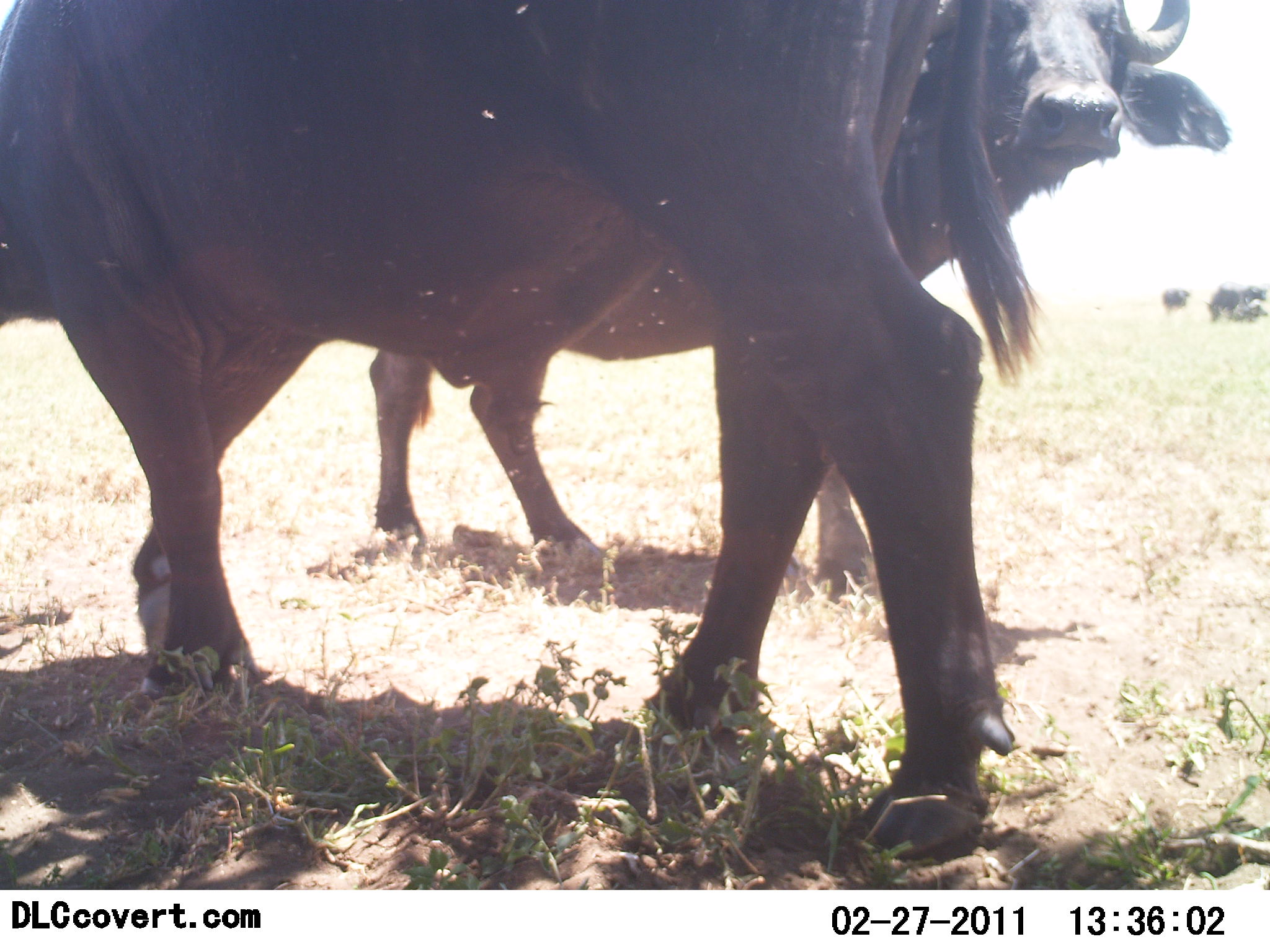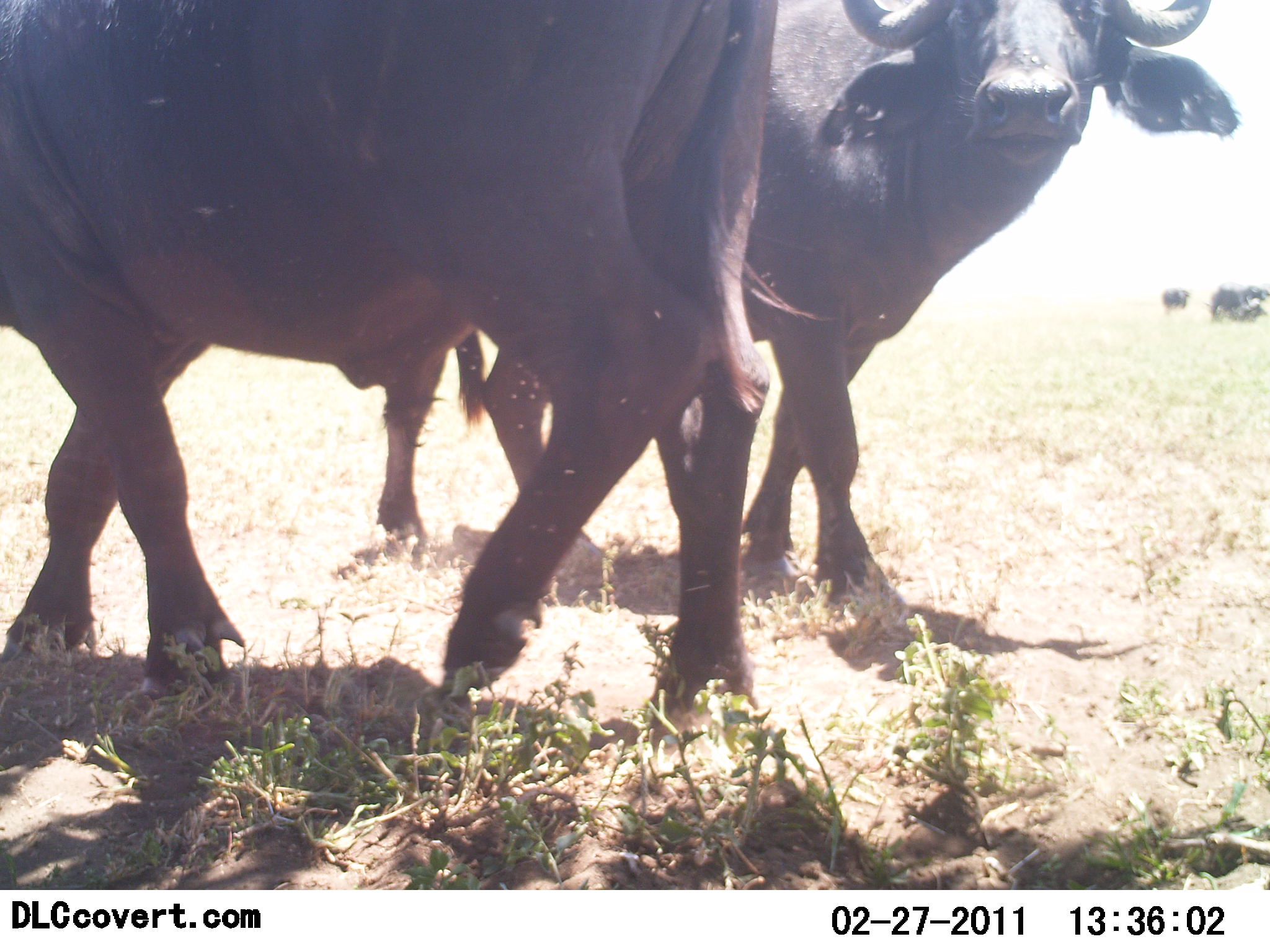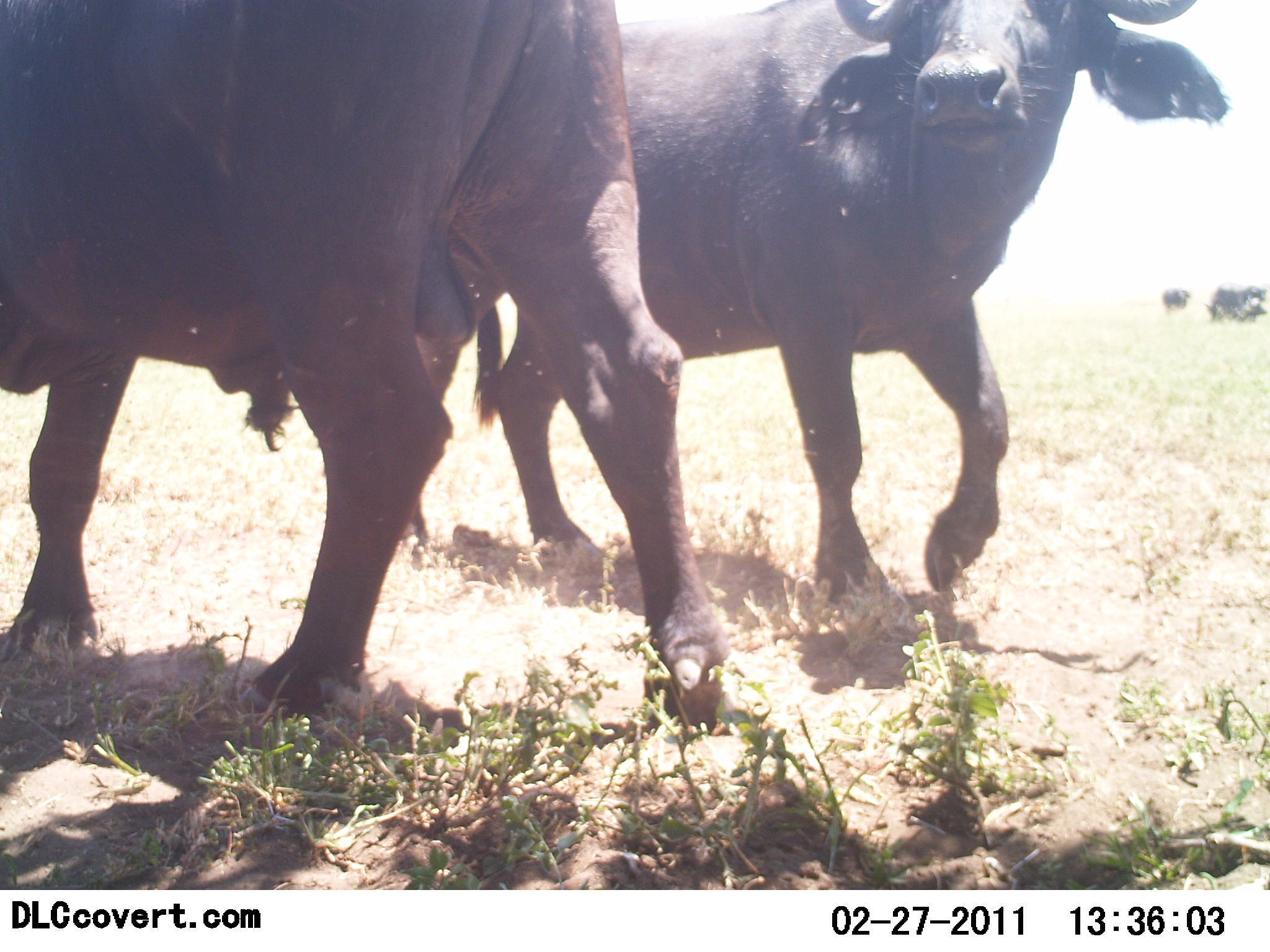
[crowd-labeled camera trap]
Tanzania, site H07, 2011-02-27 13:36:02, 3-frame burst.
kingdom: Animalia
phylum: Chordata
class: Mammalia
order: Artiodactyla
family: Bovidae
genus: Syncerus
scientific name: Syncerus caffer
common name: cape buffalo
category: buffalo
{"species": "buffalo (cape buffalo) (Syncerus caffer)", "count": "2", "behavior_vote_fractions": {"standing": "33%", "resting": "8%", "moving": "75%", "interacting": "8%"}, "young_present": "8%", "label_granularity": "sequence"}